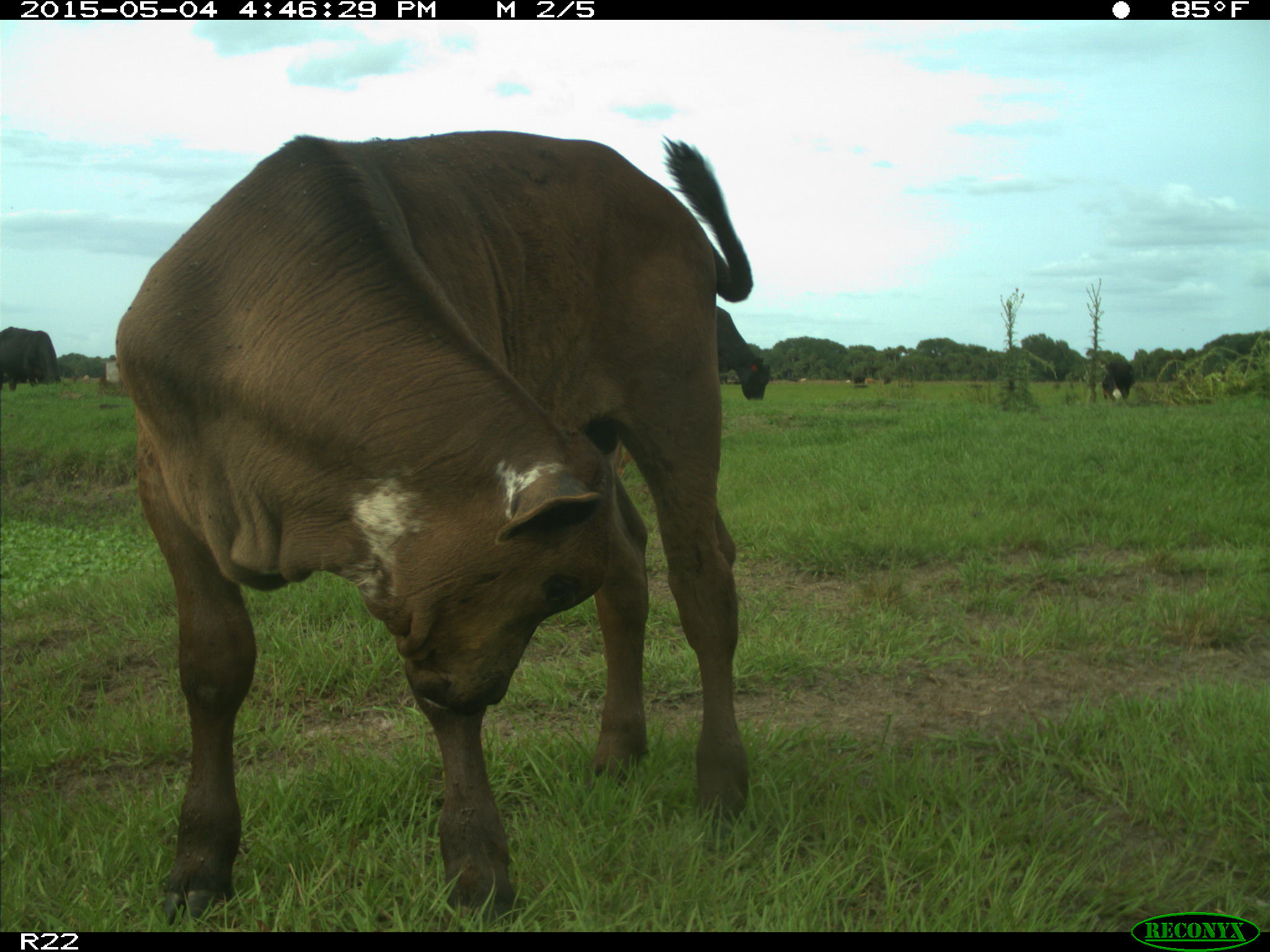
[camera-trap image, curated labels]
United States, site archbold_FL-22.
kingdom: Animalia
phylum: Chordata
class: Mammalia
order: Artiodactyla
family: Bovidae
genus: Bos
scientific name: Bos taurus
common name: domestic cow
Bos taurus (domestic cow).